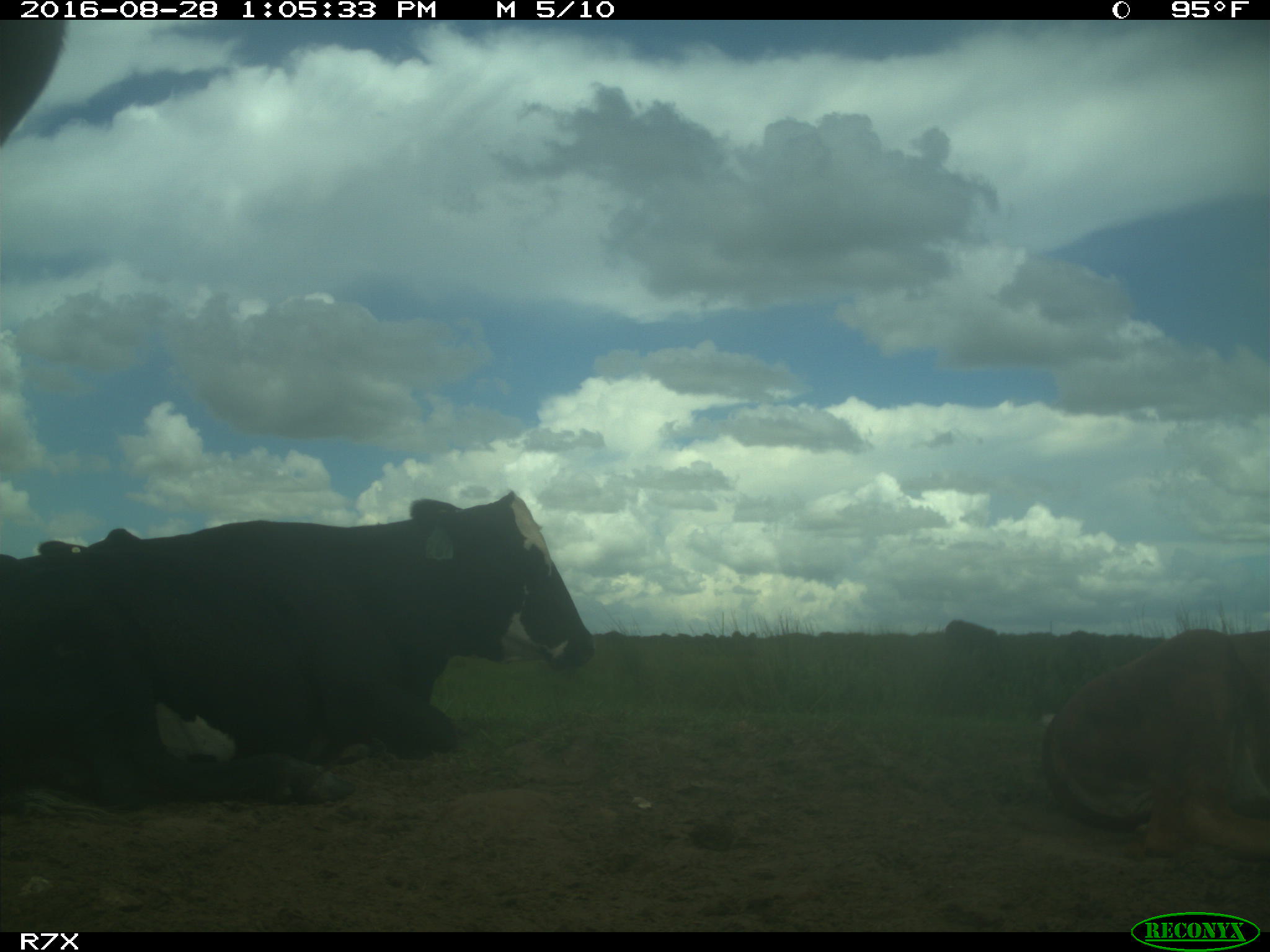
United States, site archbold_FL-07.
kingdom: Animalia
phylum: Chordata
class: Mammalia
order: Artiodactyla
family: Bovidae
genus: Bos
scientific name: Bos taurus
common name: domestic cow